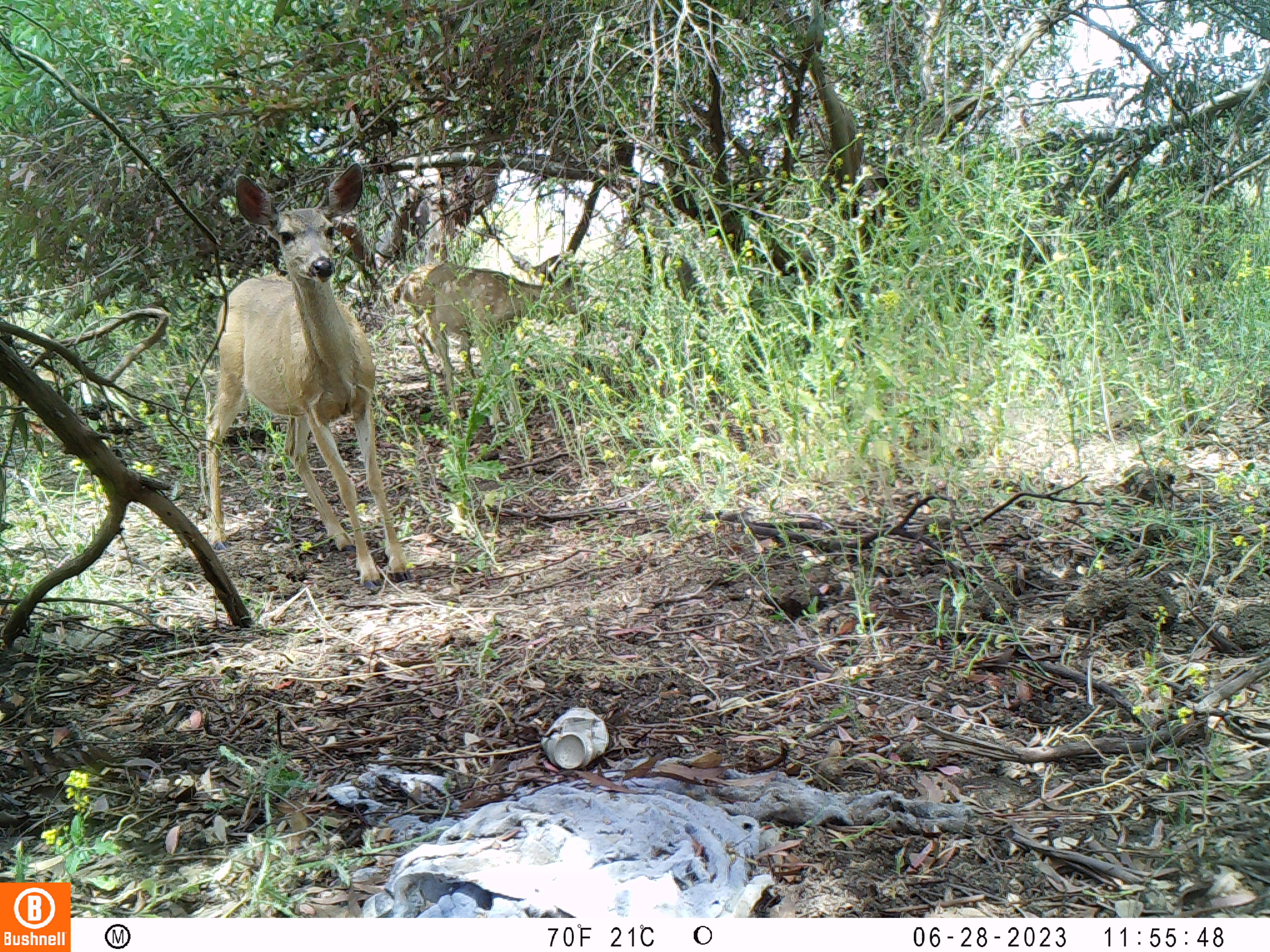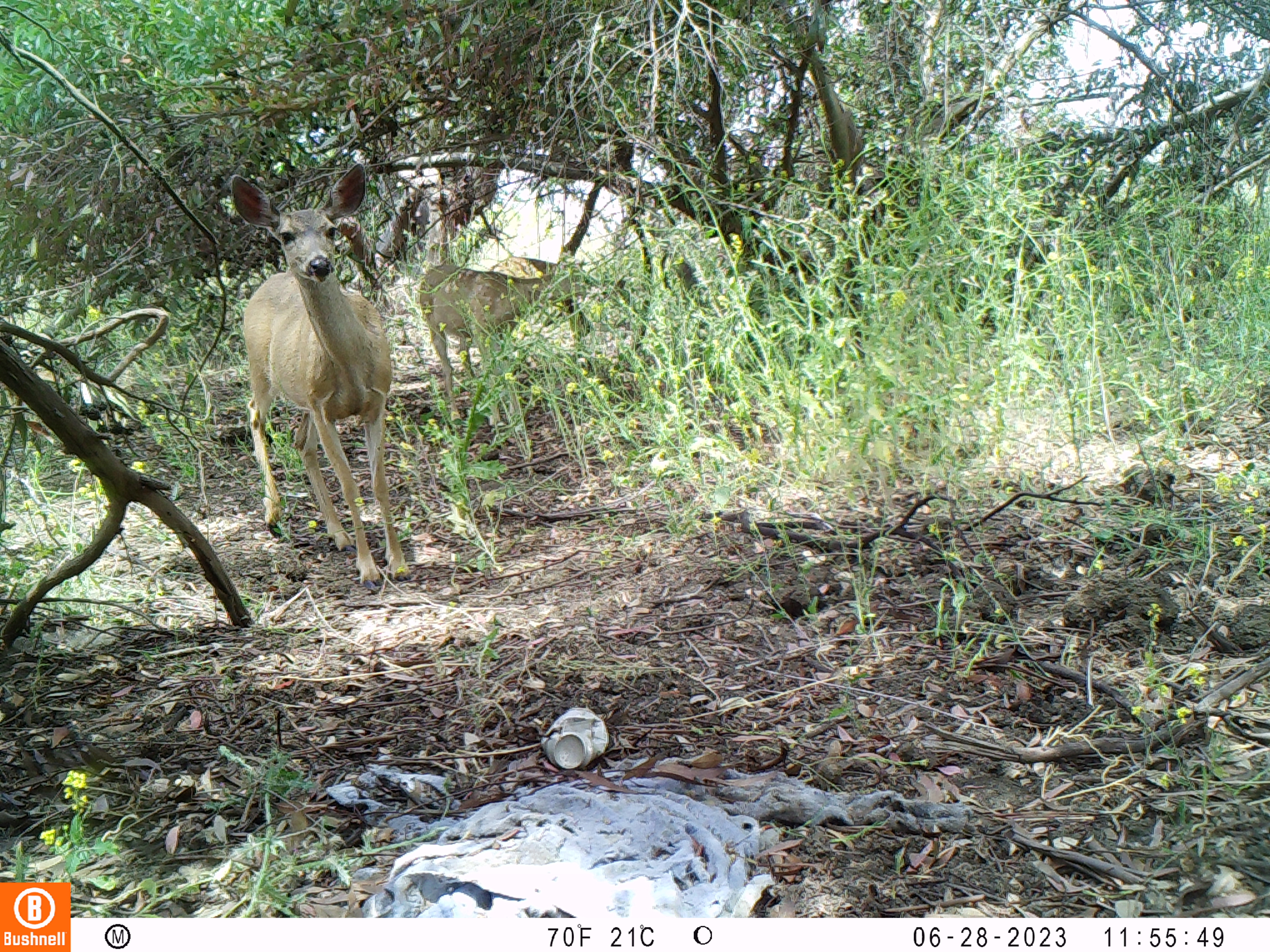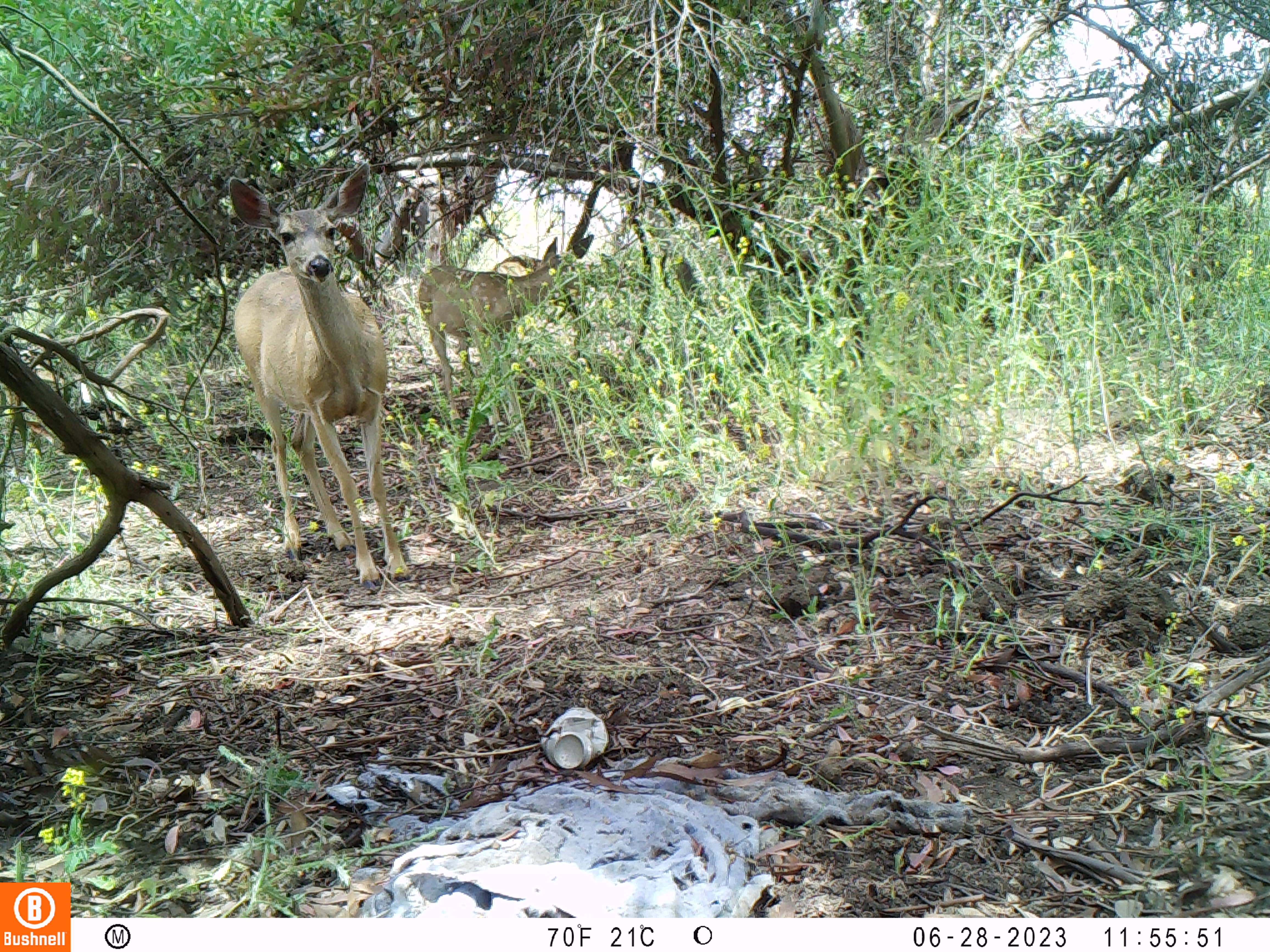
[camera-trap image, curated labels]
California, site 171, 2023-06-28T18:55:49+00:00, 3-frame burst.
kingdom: Animalia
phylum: Chordata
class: Mammalia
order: Artiodactyla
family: Cervidae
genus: Odocoileus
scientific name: Odocoileus hemionus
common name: mule deer